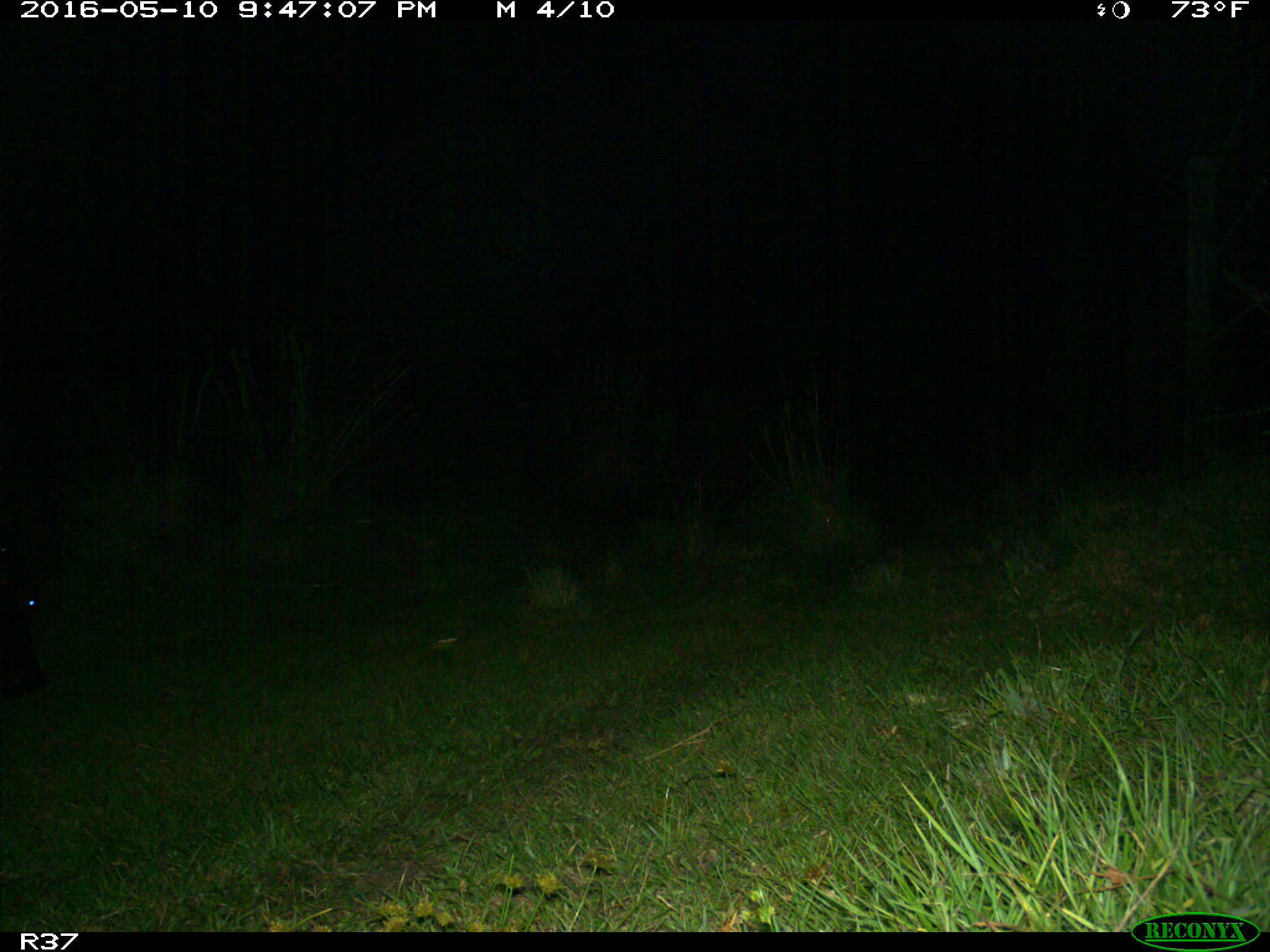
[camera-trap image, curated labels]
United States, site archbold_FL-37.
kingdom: Animalia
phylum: Chordata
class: Mammalia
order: Artiodactyla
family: Bovidae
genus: Bos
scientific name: Bos taurus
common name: domestic cow